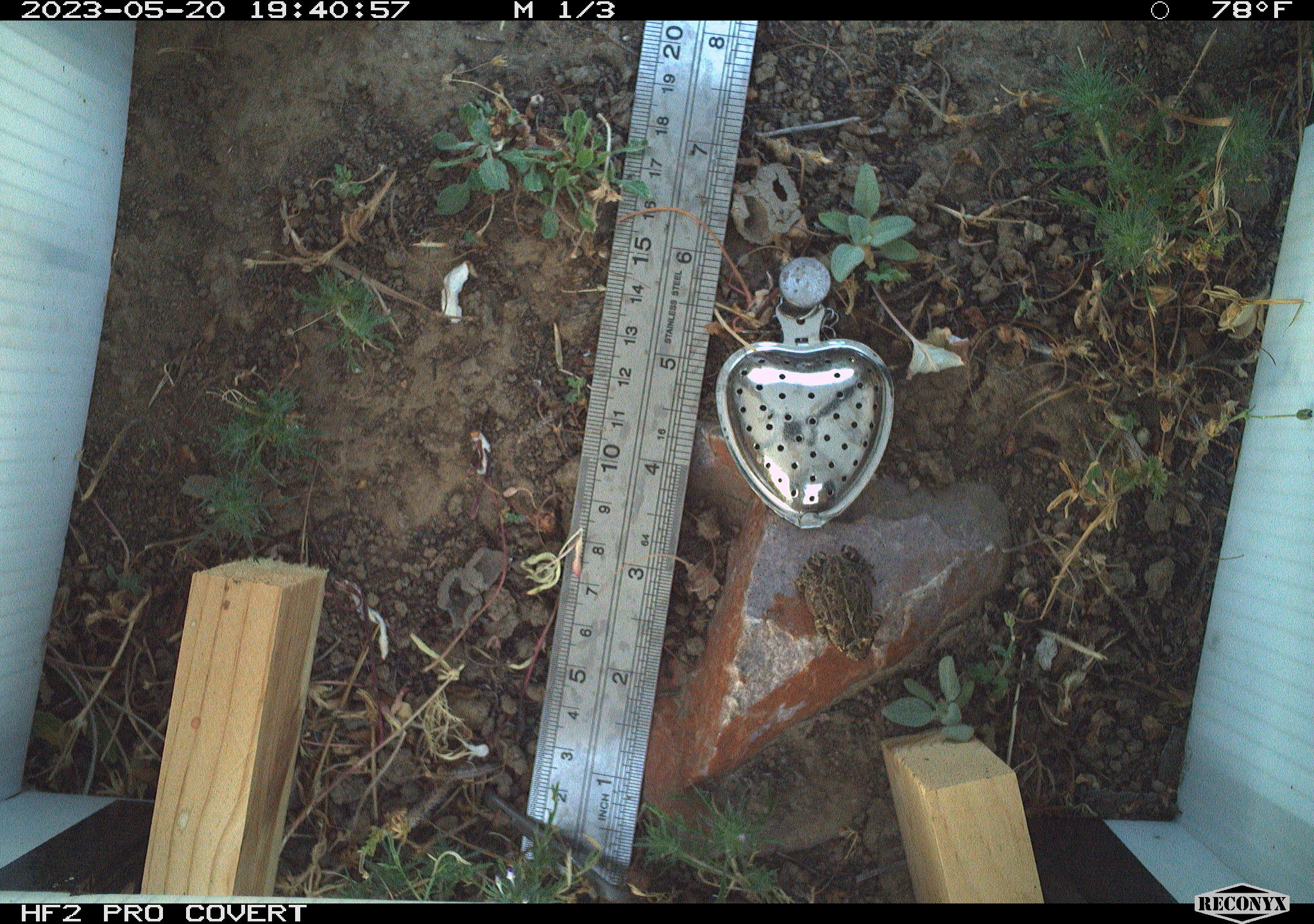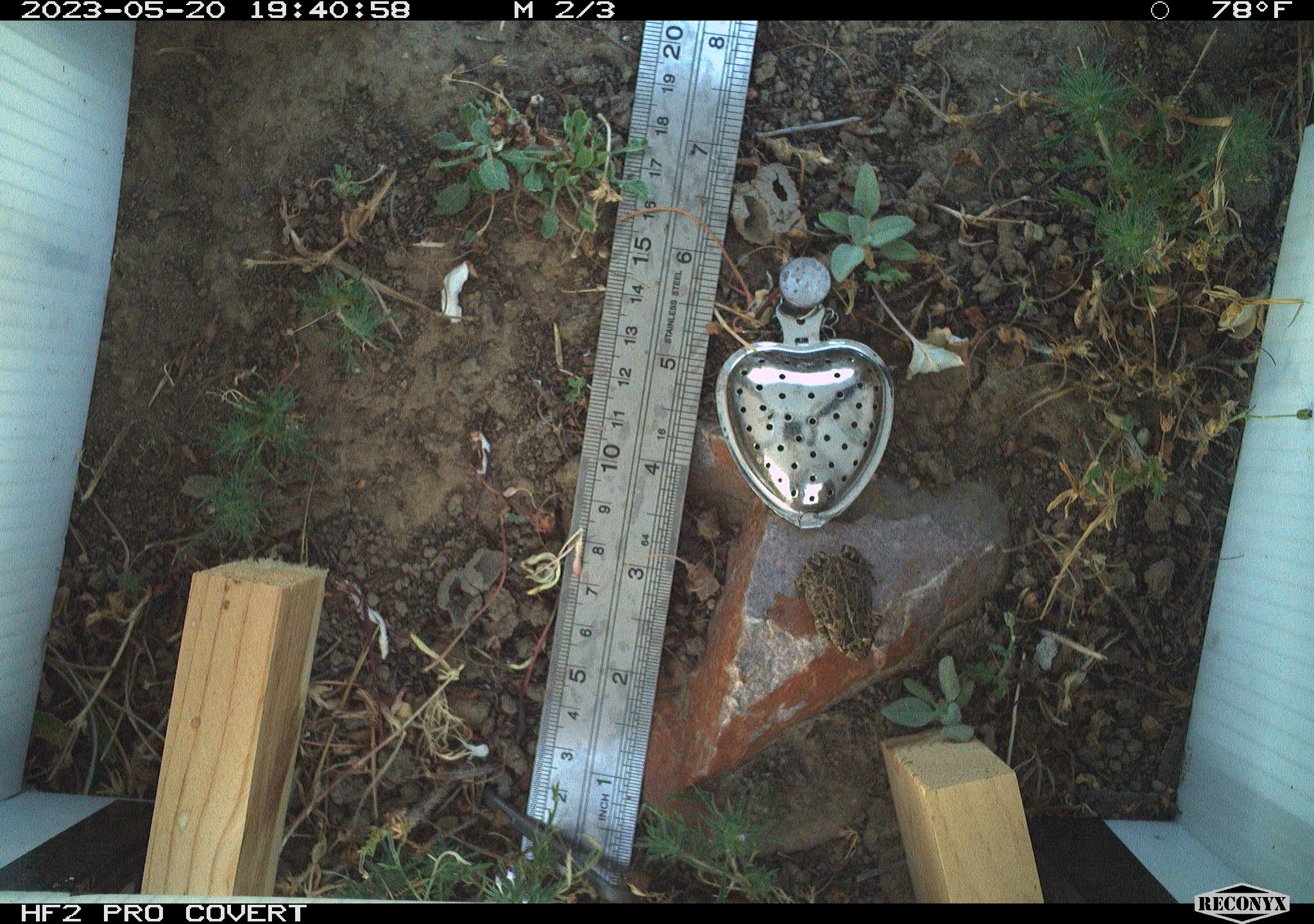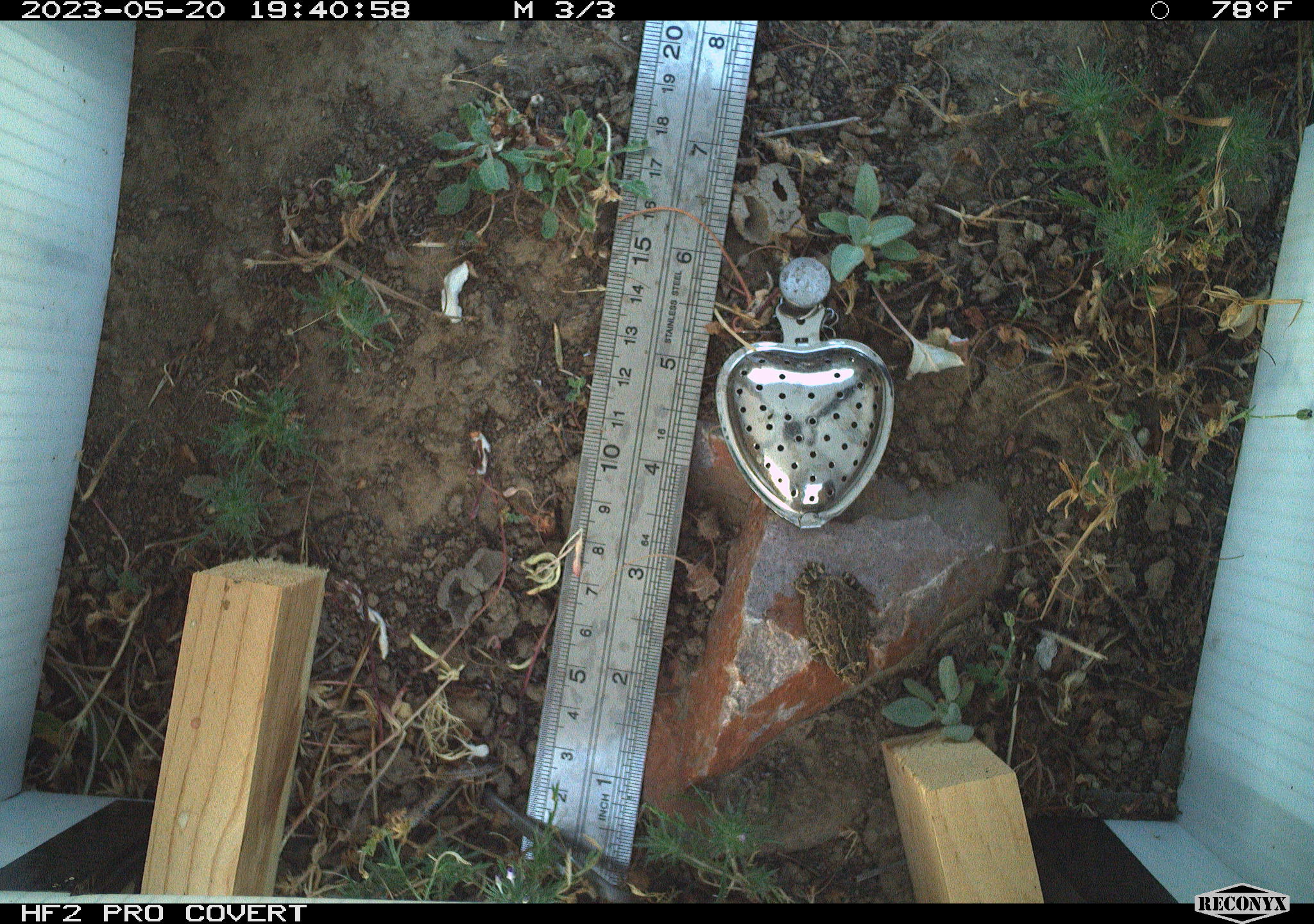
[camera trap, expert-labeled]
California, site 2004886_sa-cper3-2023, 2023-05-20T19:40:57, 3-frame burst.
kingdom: Animalia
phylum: Chordata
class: Amphibia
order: Anura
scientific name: Anura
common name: frogs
Frogs (Anura).